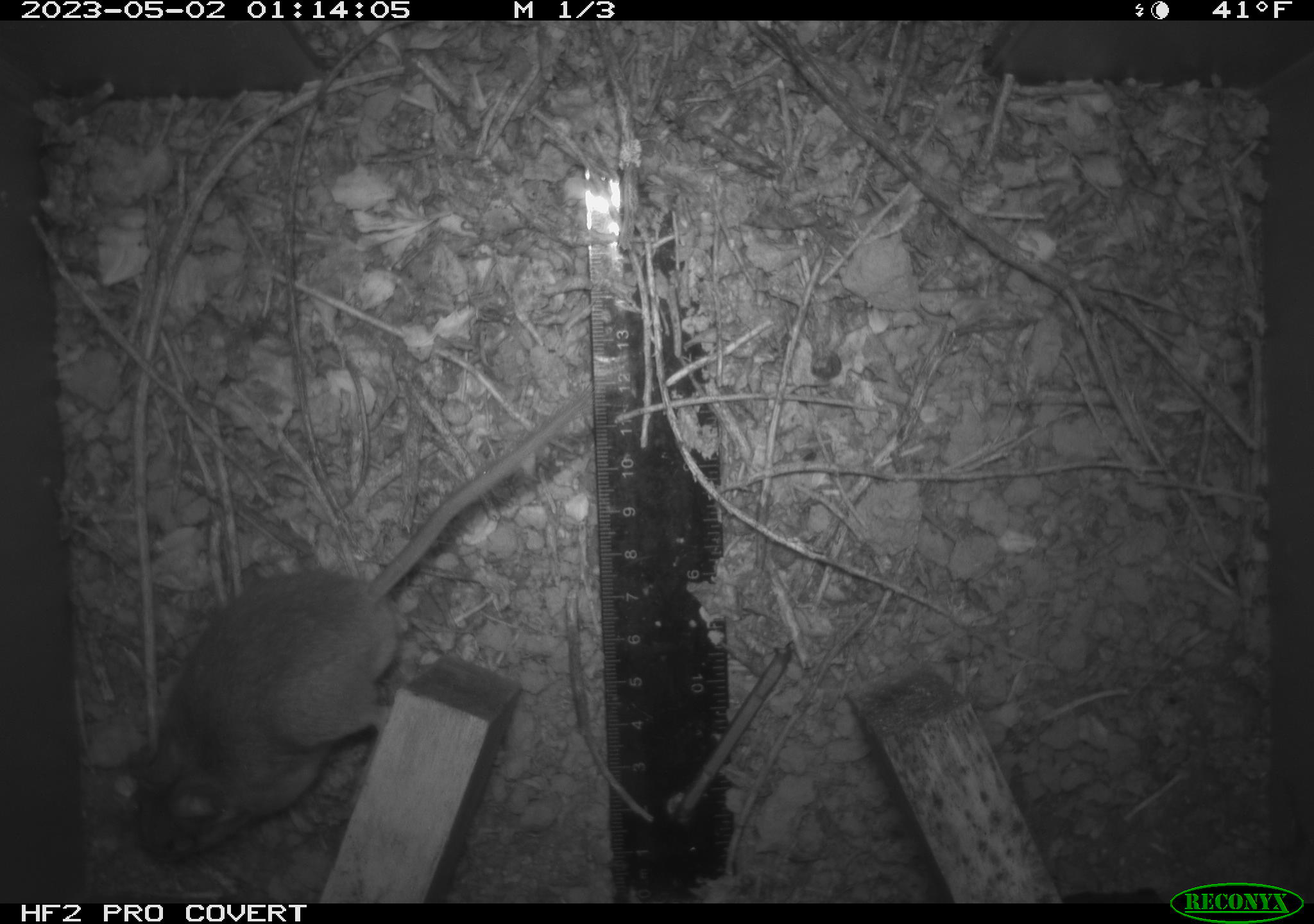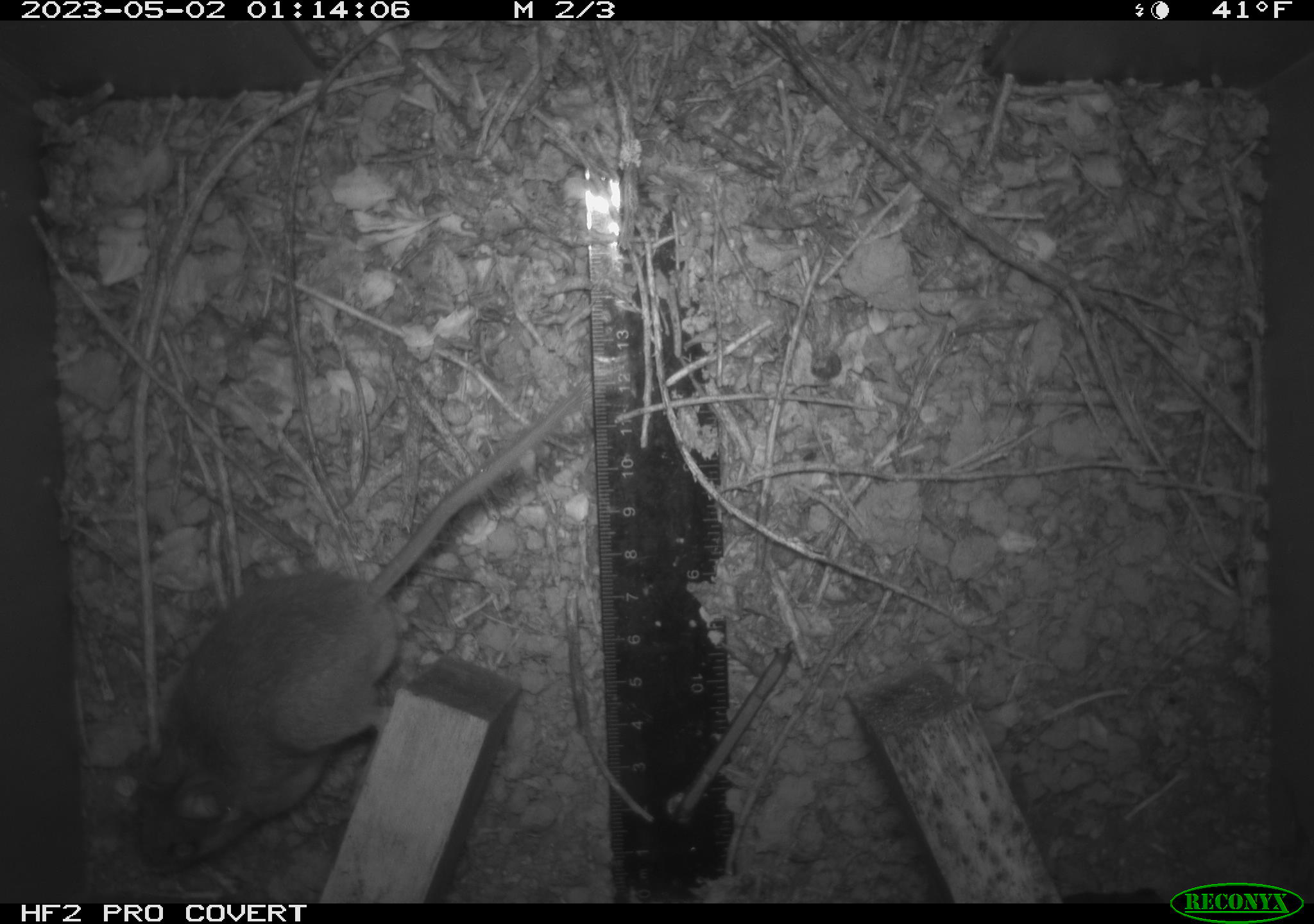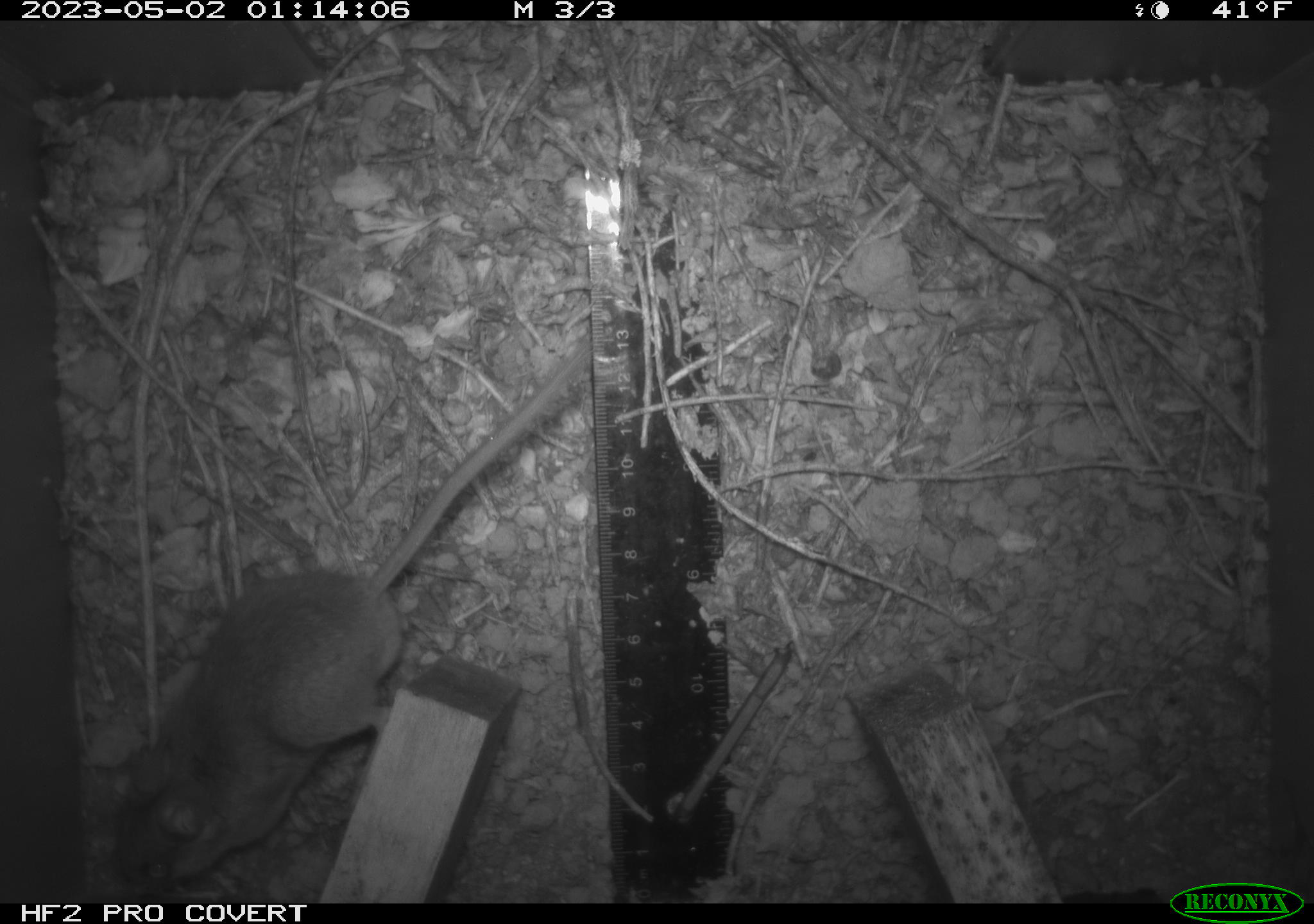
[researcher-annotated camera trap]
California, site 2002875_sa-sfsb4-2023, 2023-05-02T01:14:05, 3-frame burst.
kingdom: Animalia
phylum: Chordata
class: Mammalia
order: Rodentia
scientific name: Rodentia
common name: mouse species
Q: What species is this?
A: Mouse species (Rodentia).